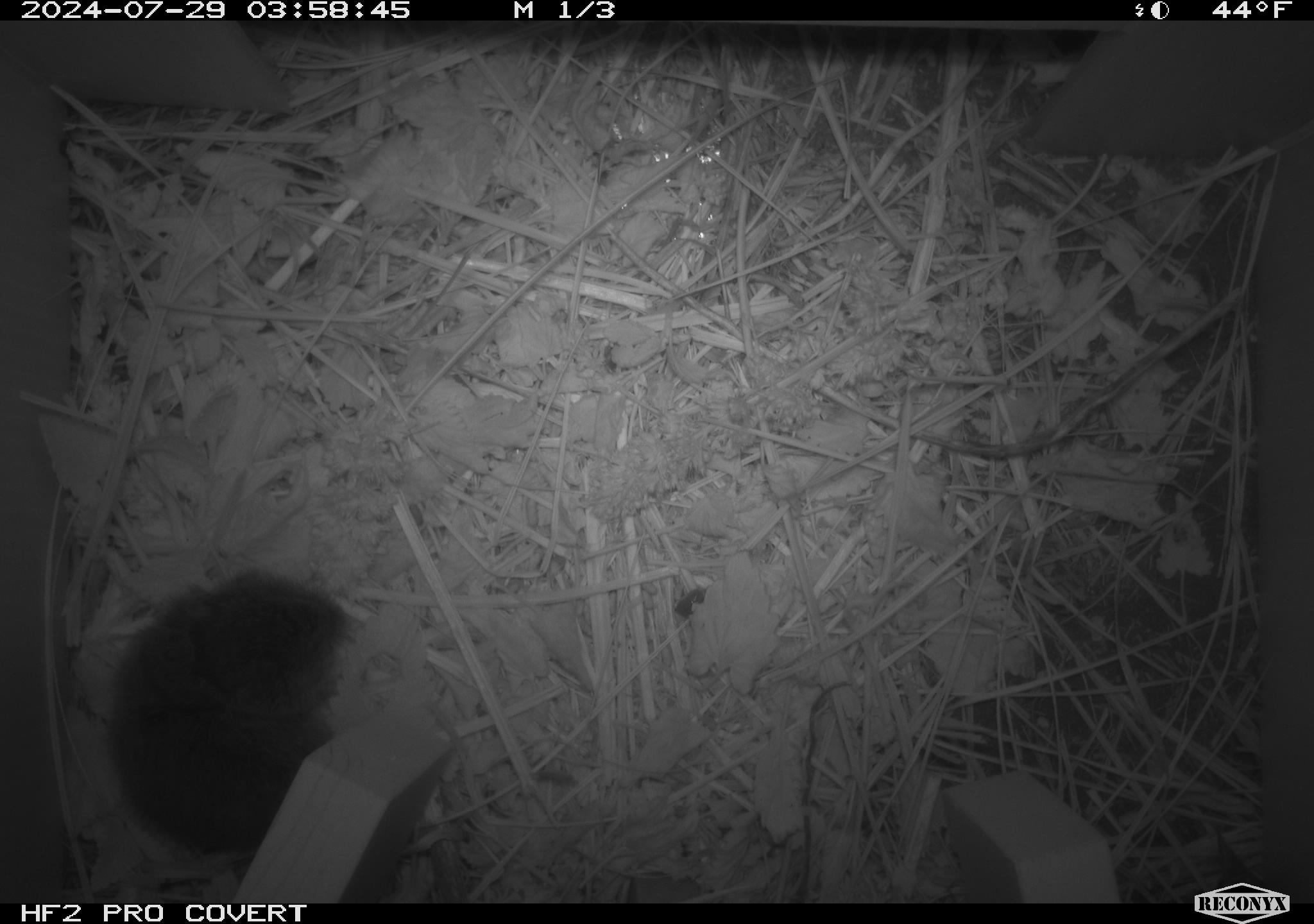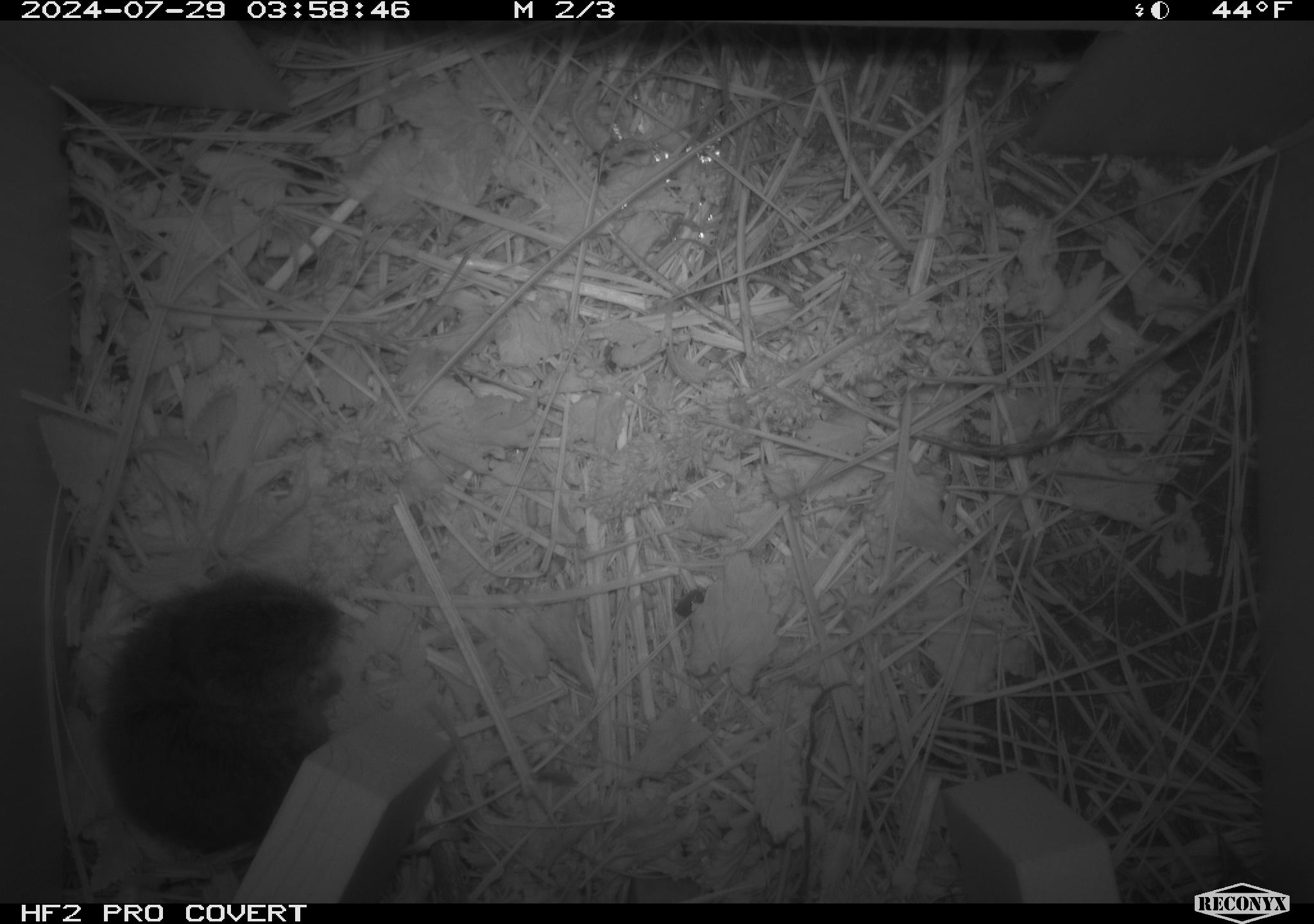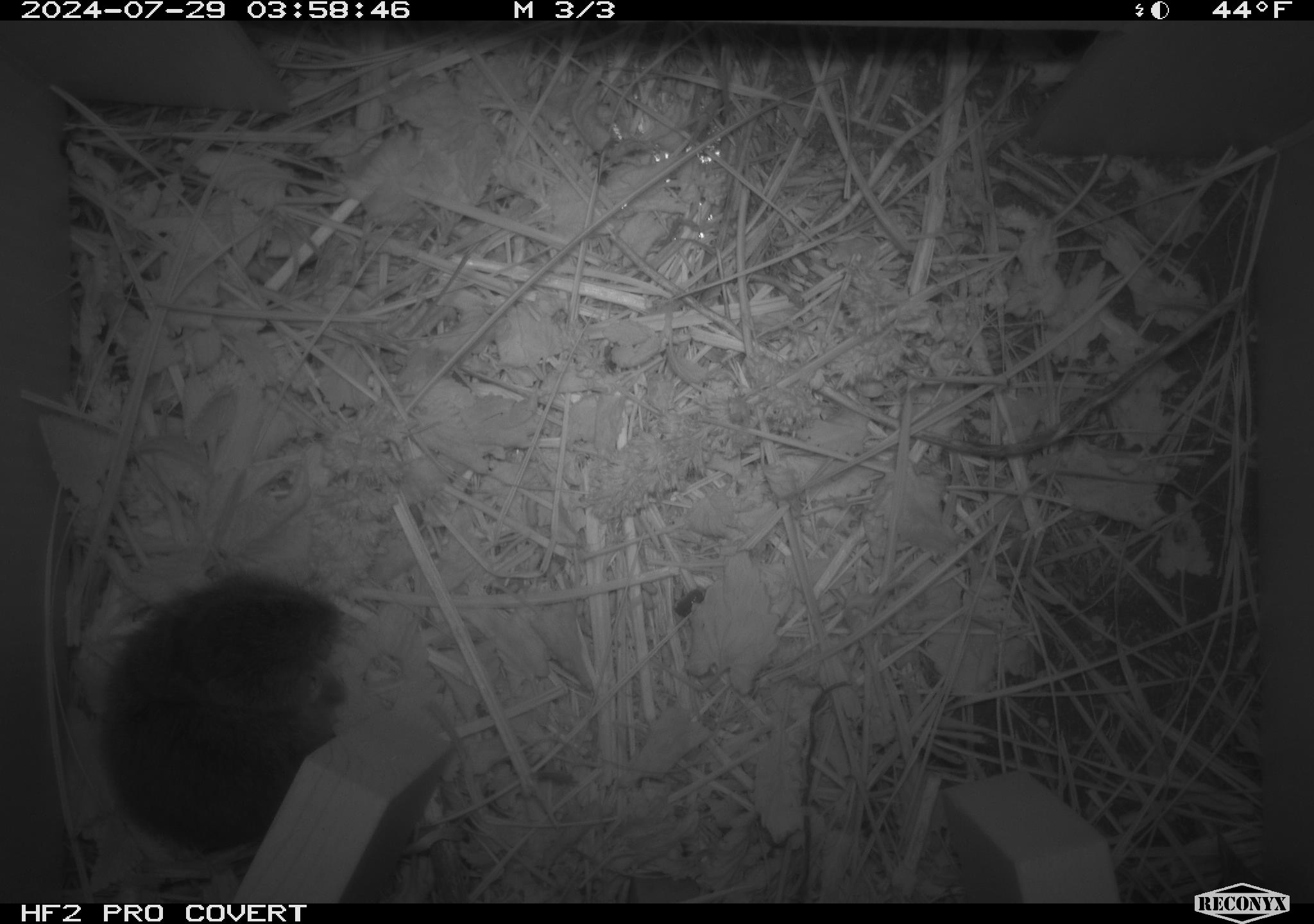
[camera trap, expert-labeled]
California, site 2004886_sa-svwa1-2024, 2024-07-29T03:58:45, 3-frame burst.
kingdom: Animalia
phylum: Chordata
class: Mammalia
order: Rodentia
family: Cricetidae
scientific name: Arvicolinae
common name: voles, lemmings, and muskrats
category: arvicolinae subfamily